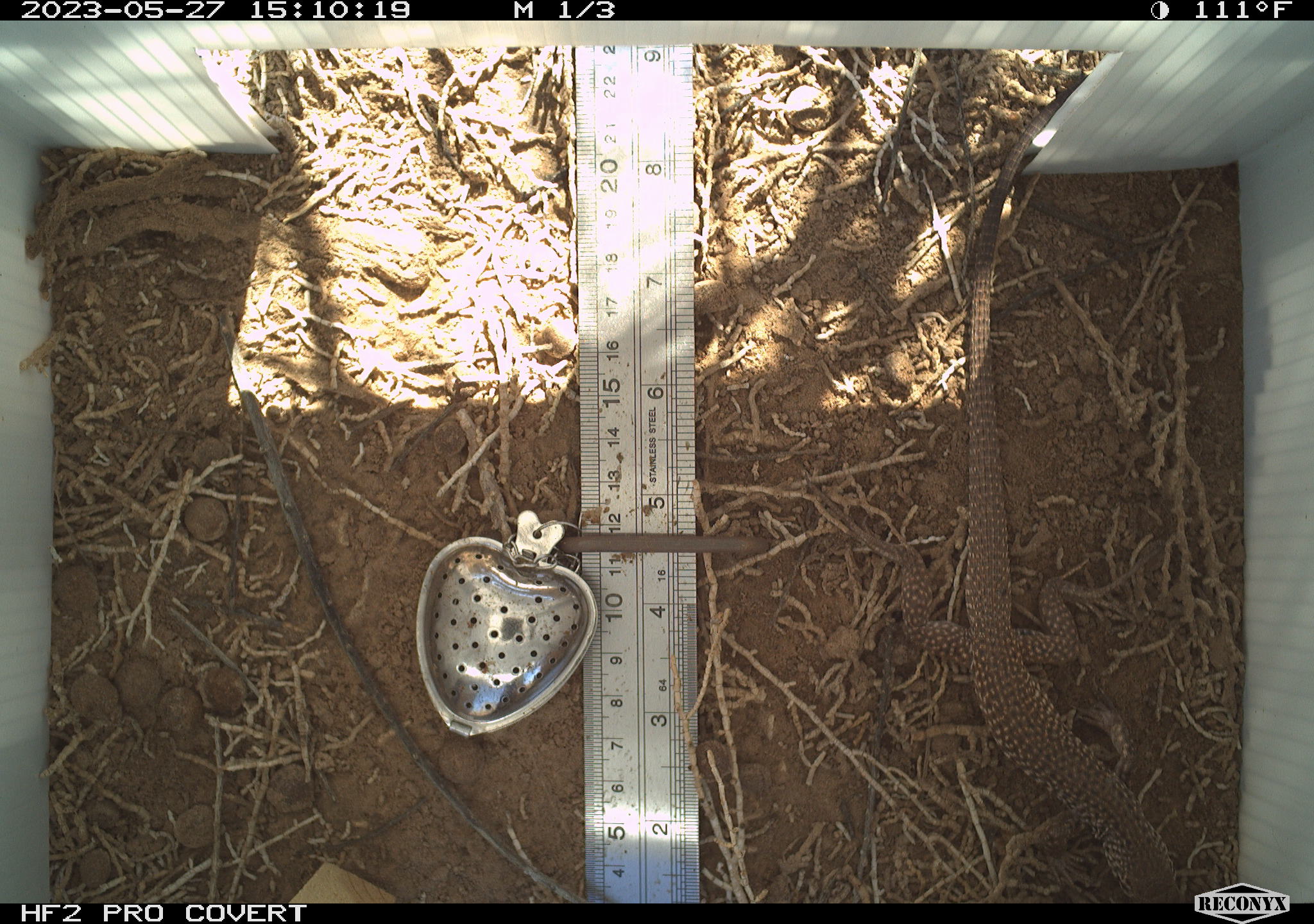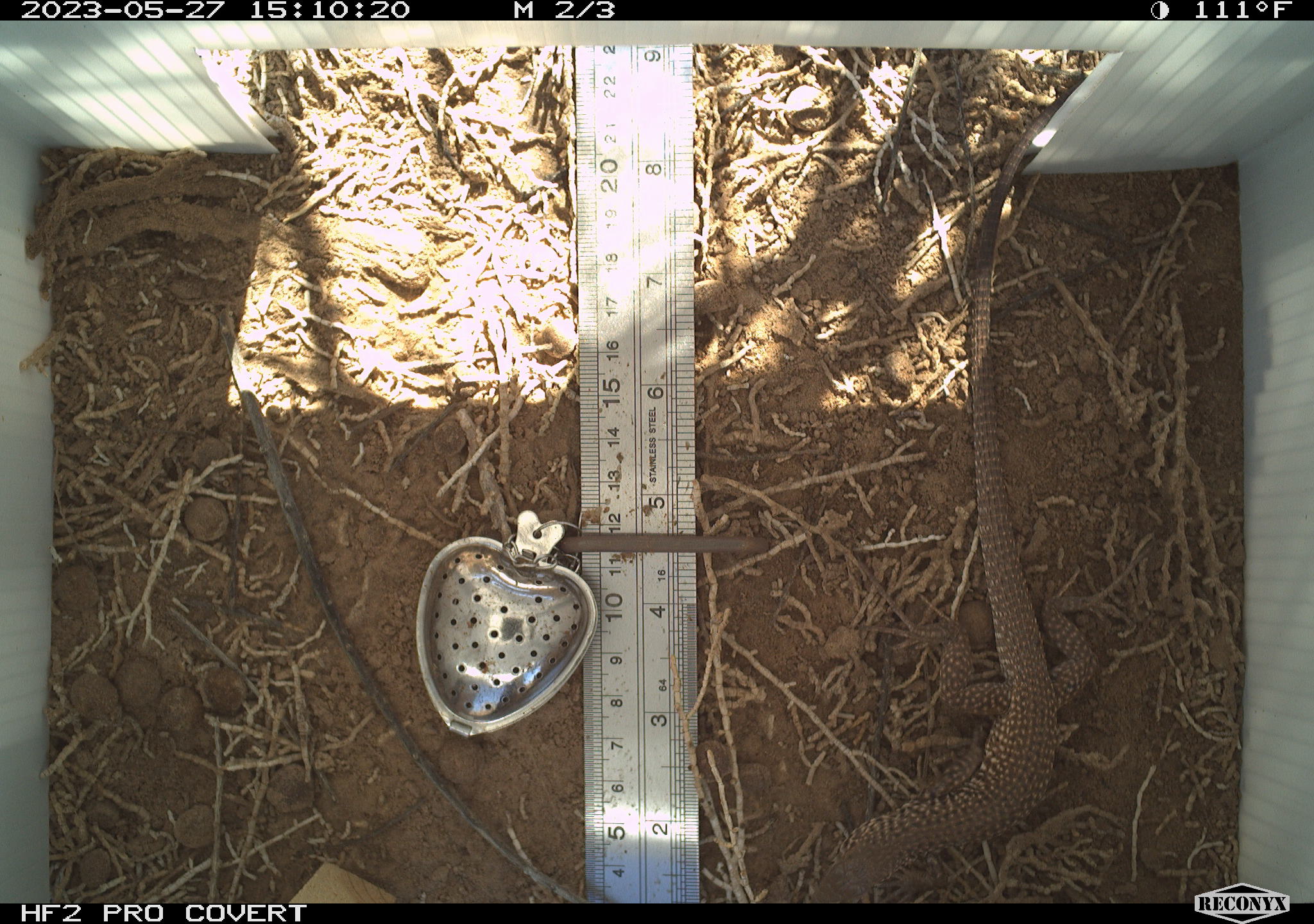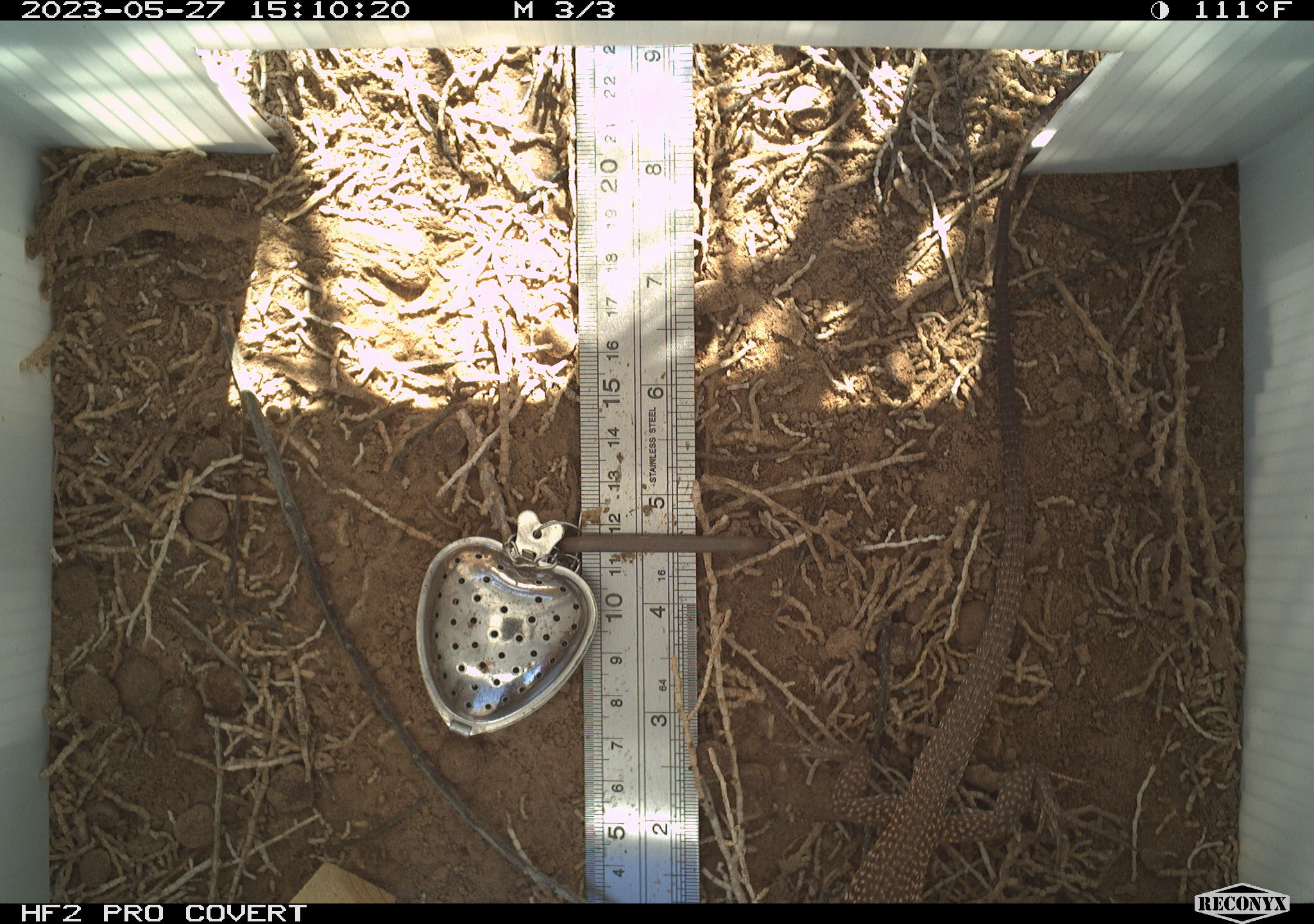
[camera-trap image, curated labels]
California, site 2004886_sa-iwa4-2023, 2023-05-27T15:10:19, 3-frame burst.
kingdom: Animalia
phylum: Chordata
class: Reptilia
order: Squamata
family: Teiidae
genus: Aspidoscelis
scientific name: Aspidoscelis tigris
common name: western whiptail